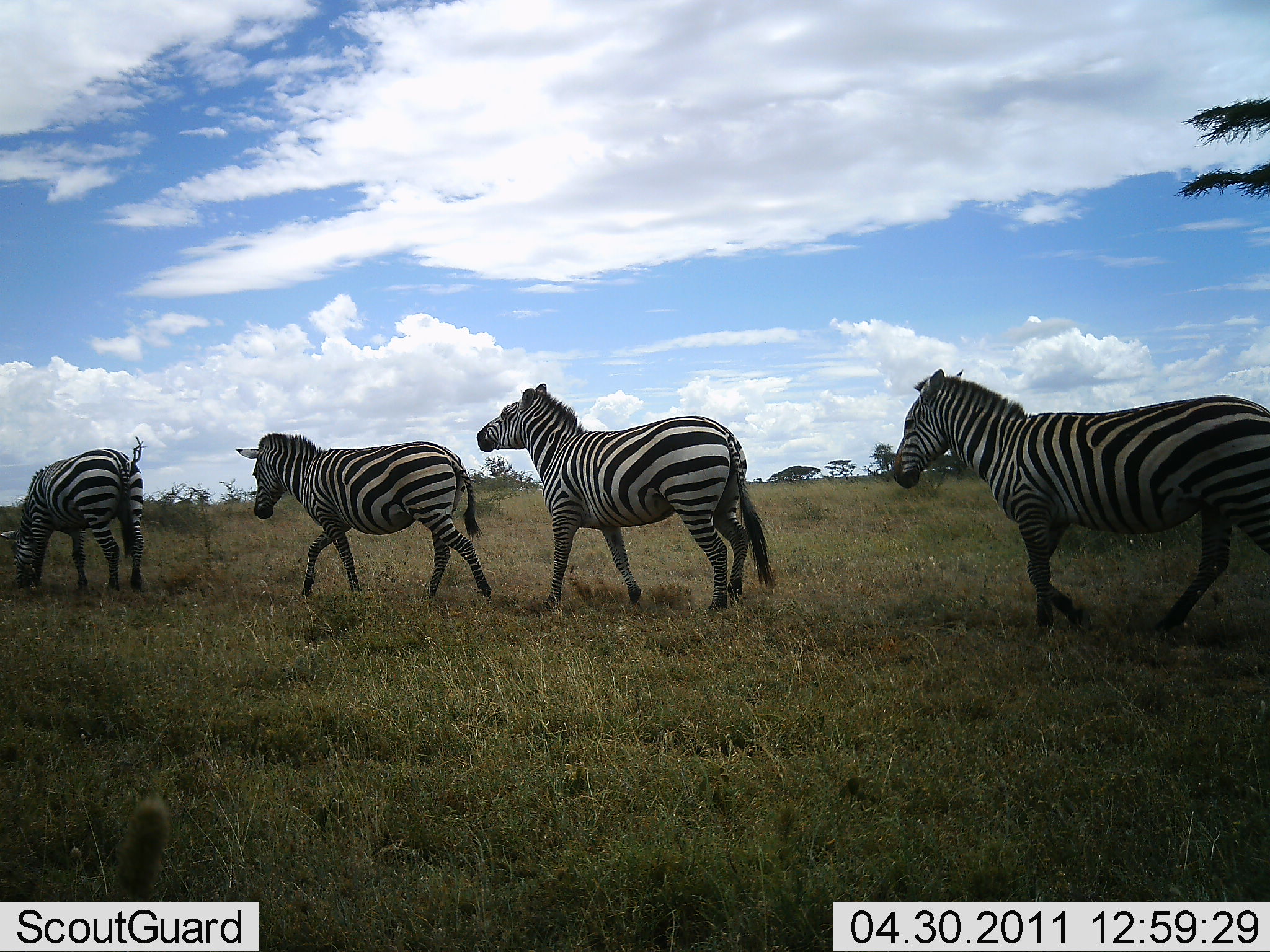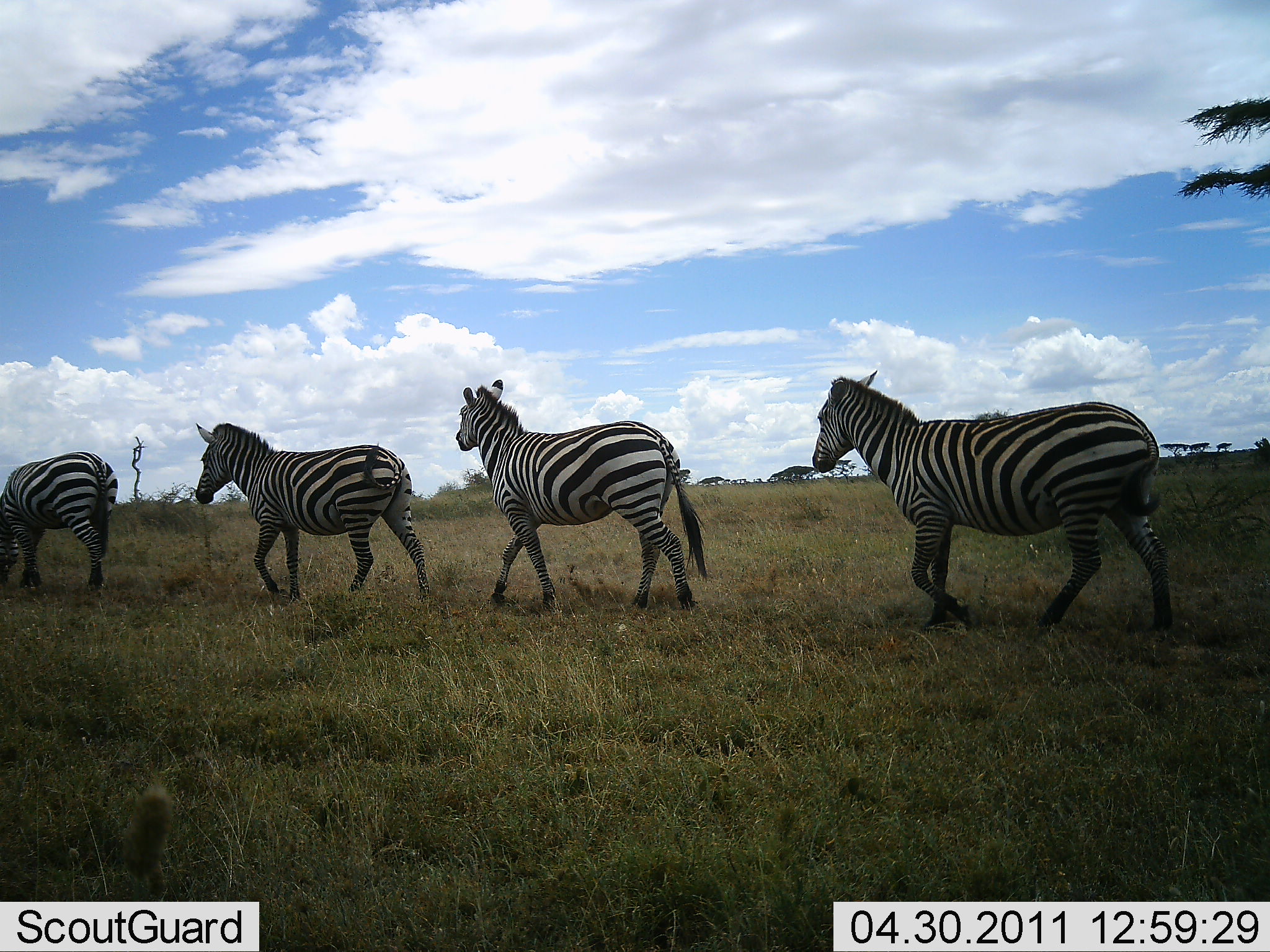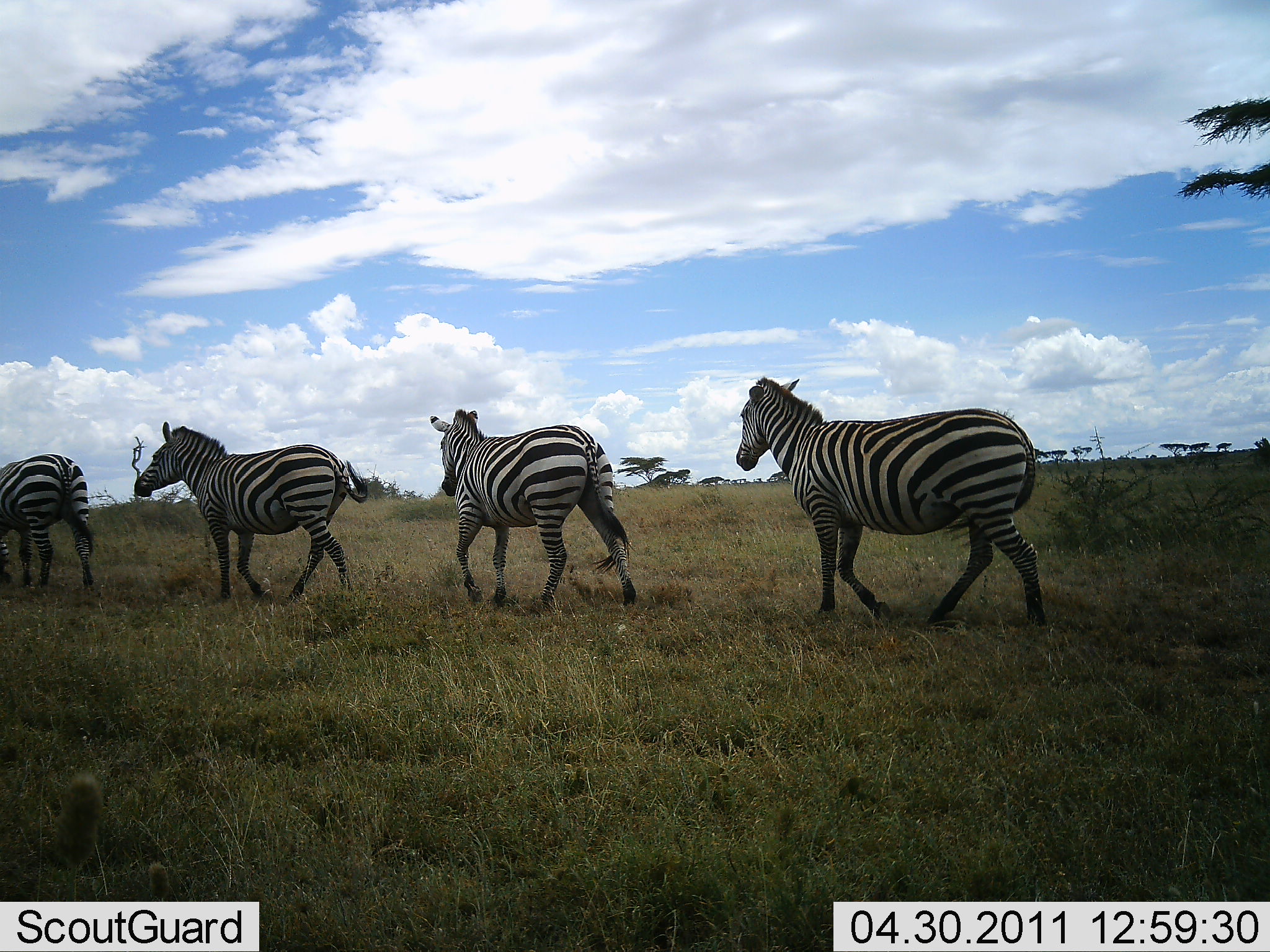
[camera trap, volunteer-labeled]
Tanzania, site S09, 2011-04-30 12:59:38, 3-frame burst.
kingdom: Animalia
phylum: Chordata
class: Mammalia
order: Perissodactyla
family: Equidae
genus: Equus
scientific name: Equus quagga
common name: plains zebra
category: zebra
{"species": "zebra (plains zebra) (Equus quagga)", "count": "4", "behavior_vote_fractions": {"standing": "0%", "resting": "0%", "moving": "100%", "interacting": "0%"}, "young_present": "0%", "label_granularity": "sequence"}